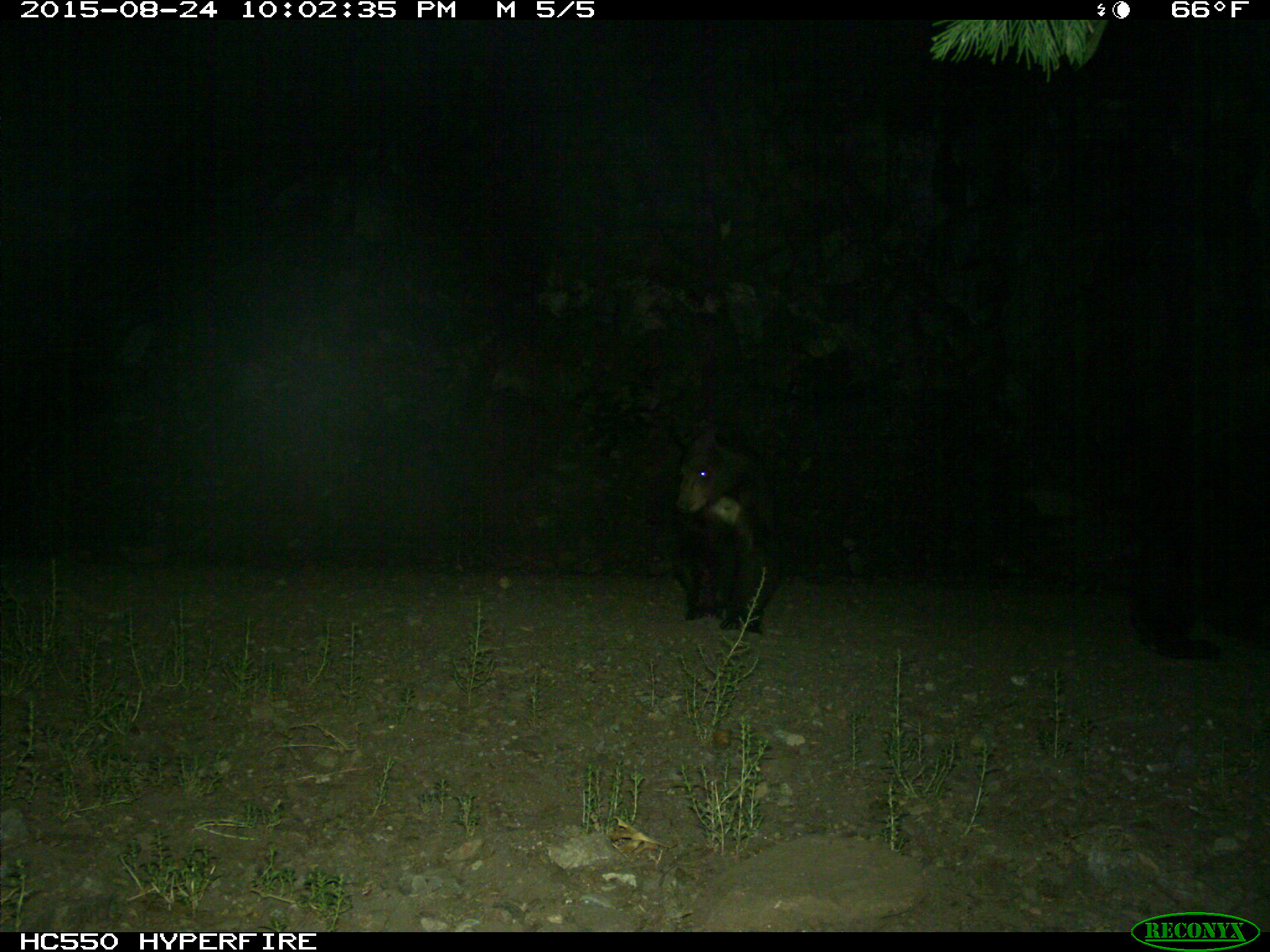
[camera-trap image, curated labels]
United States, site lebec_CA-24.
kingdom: Animalia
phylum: Chordata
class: Mammalia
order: Carnivora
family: Ursidae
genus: Ursus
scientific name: Ursus americanus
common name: american black bear